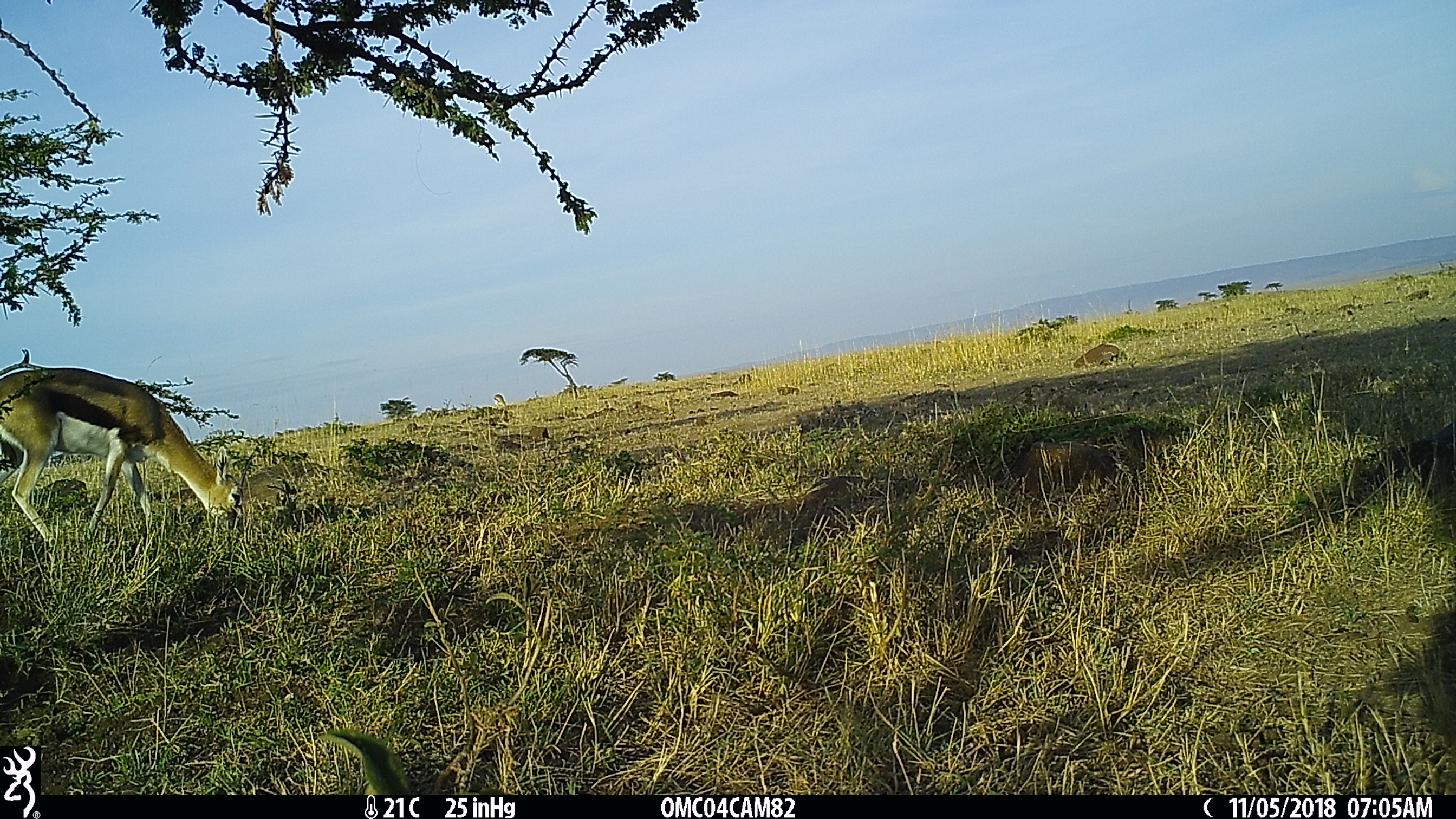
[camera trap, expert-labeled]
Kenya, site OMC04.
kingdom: Animalia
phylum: Chordata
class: Mammalia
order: Artiodactyla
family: Bovidae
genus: Eudorcas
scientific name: Eudorcas thomsonii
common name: thomon's gazelle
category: gazelle thomsons